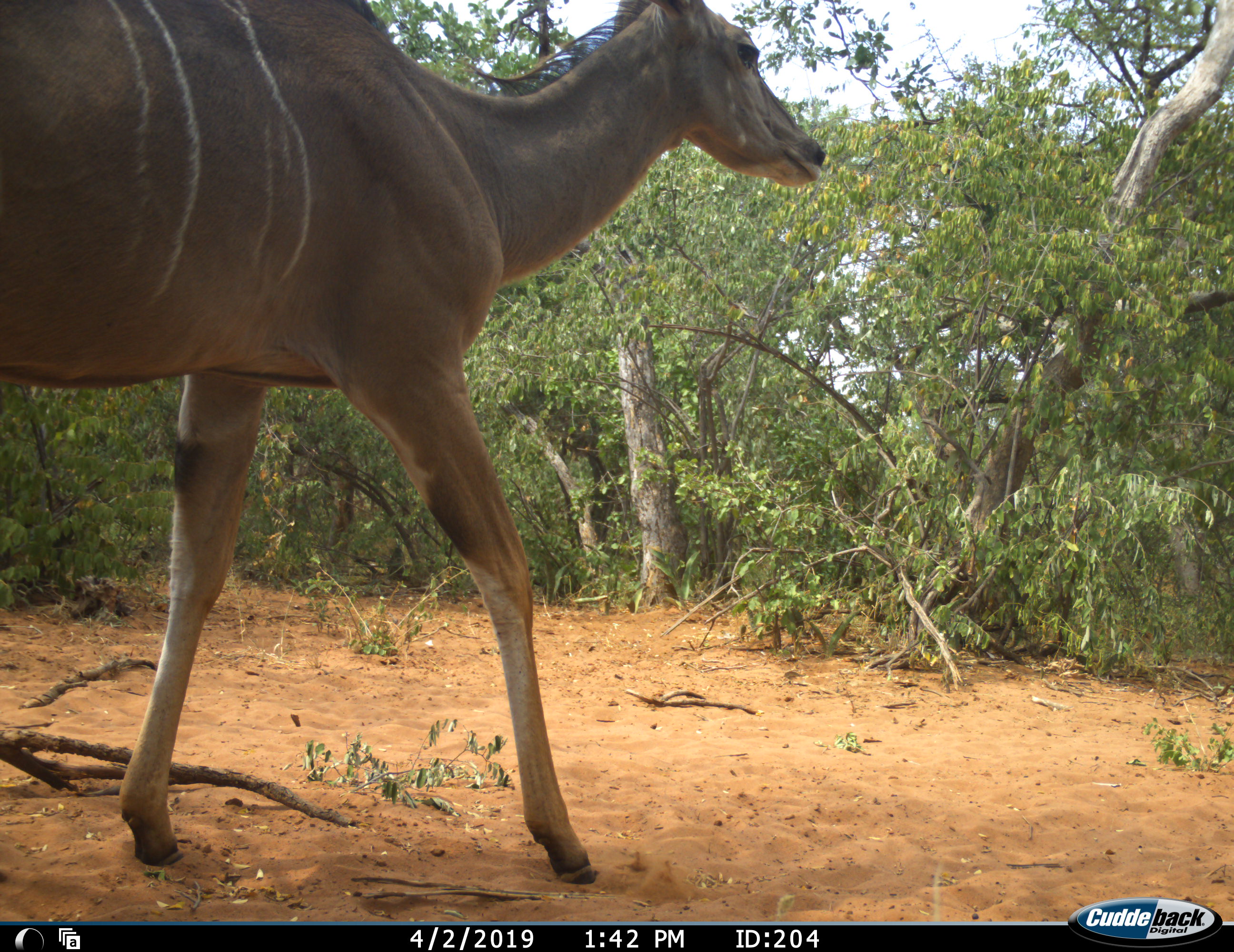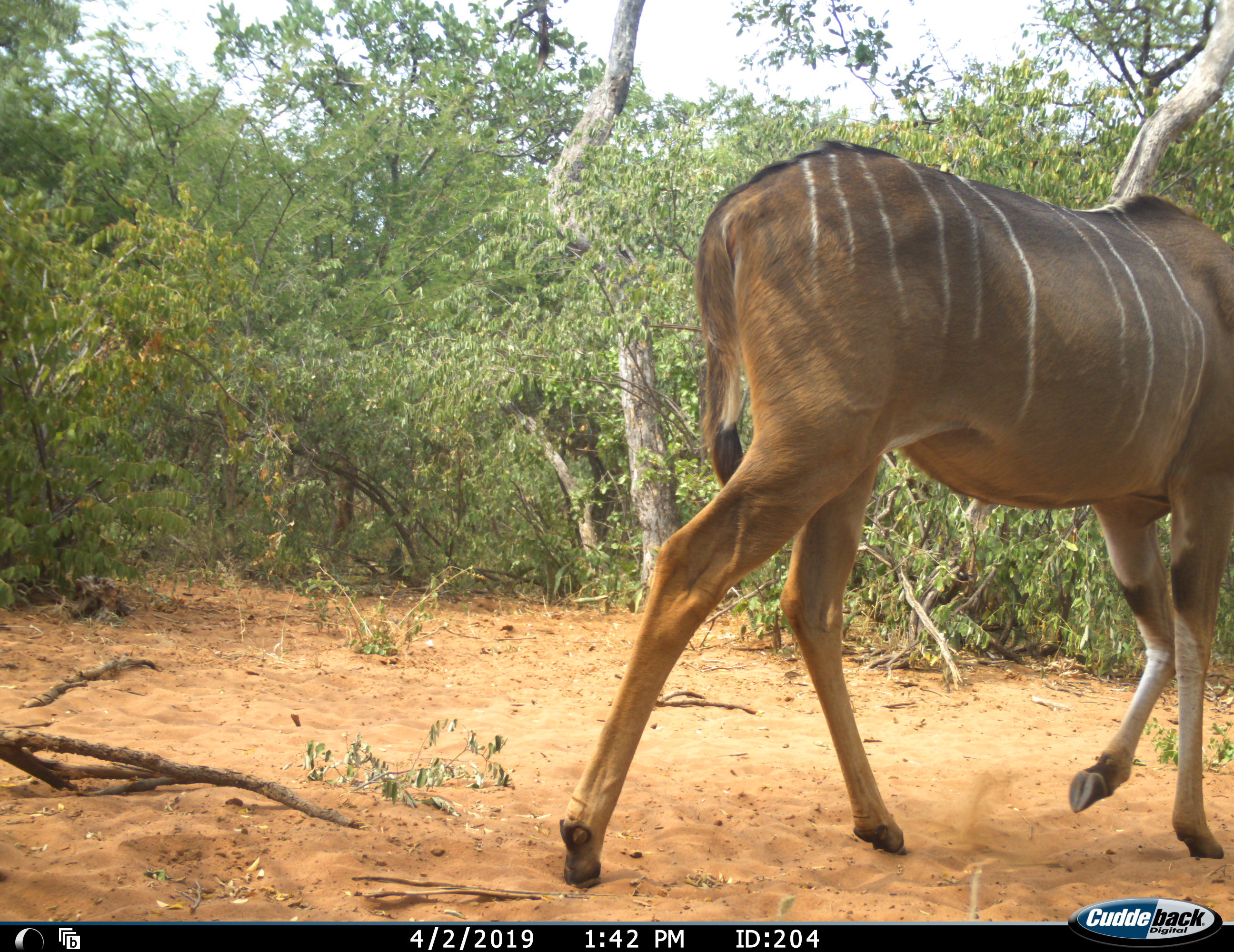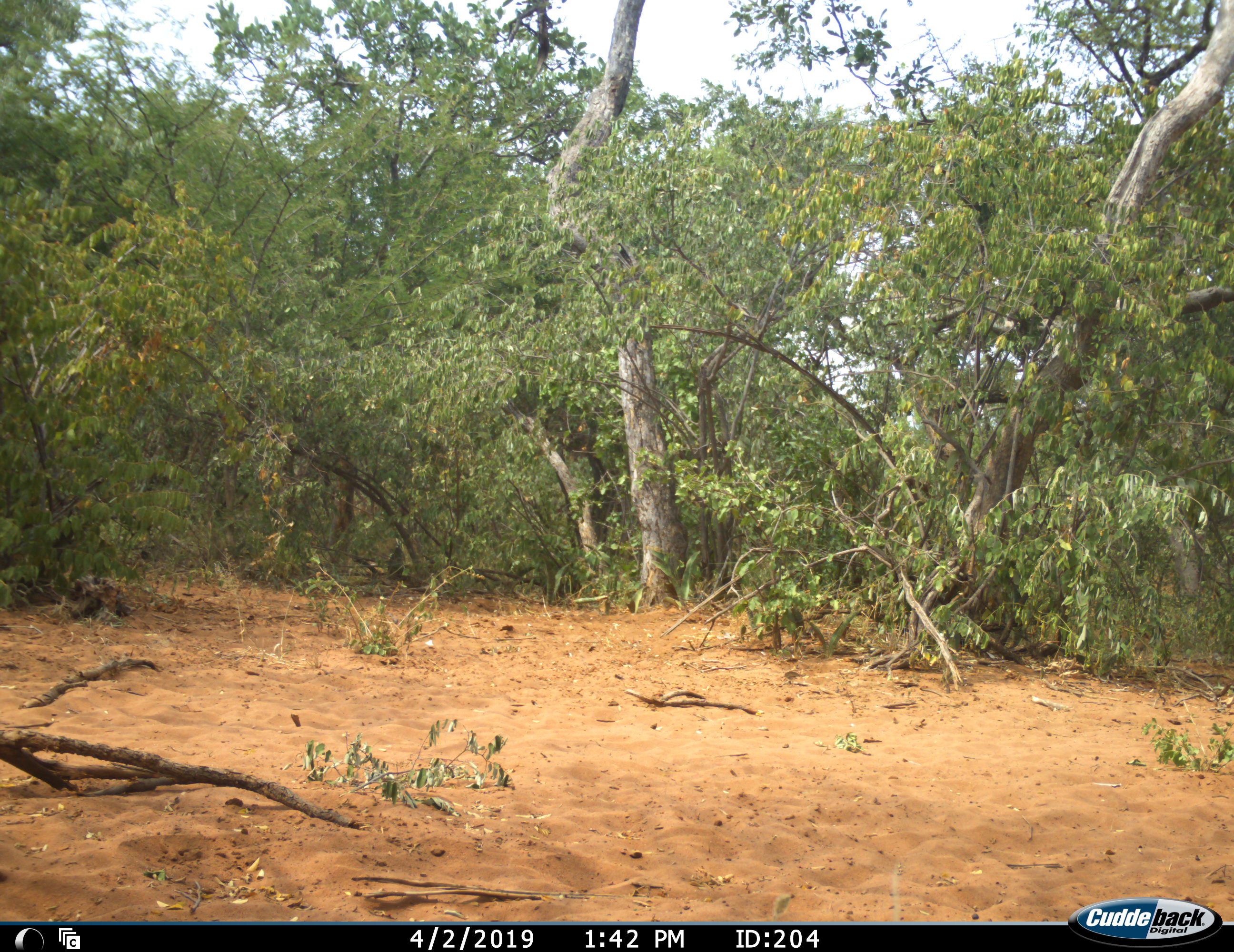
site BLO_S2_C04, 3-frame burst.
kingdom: Animalia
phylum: Chordata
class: Mammalia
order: Artiodactyla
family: Bovidae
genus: Tragelaphus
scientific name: Tragelaphus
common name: kudu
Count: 1.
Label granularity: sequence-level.